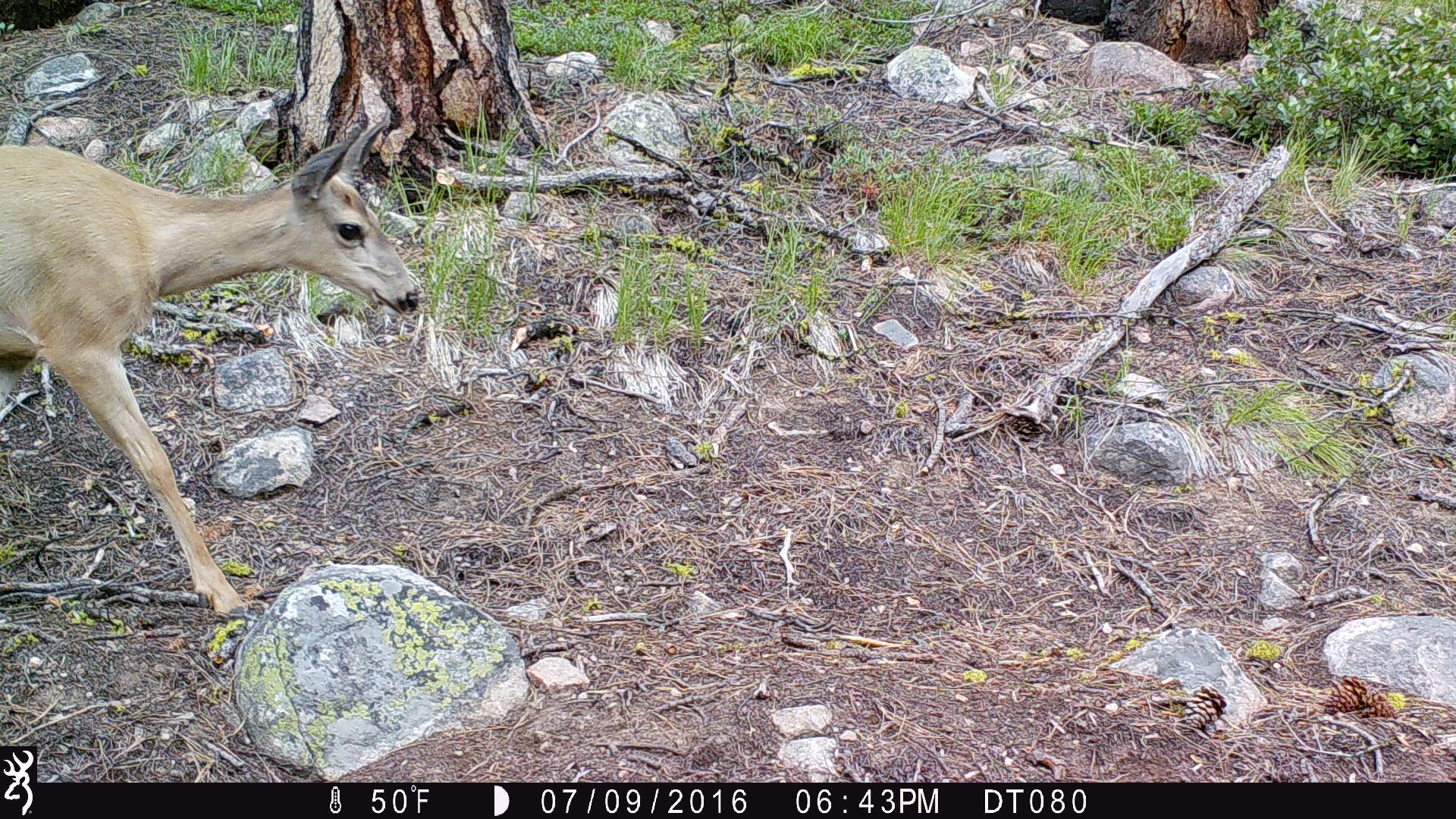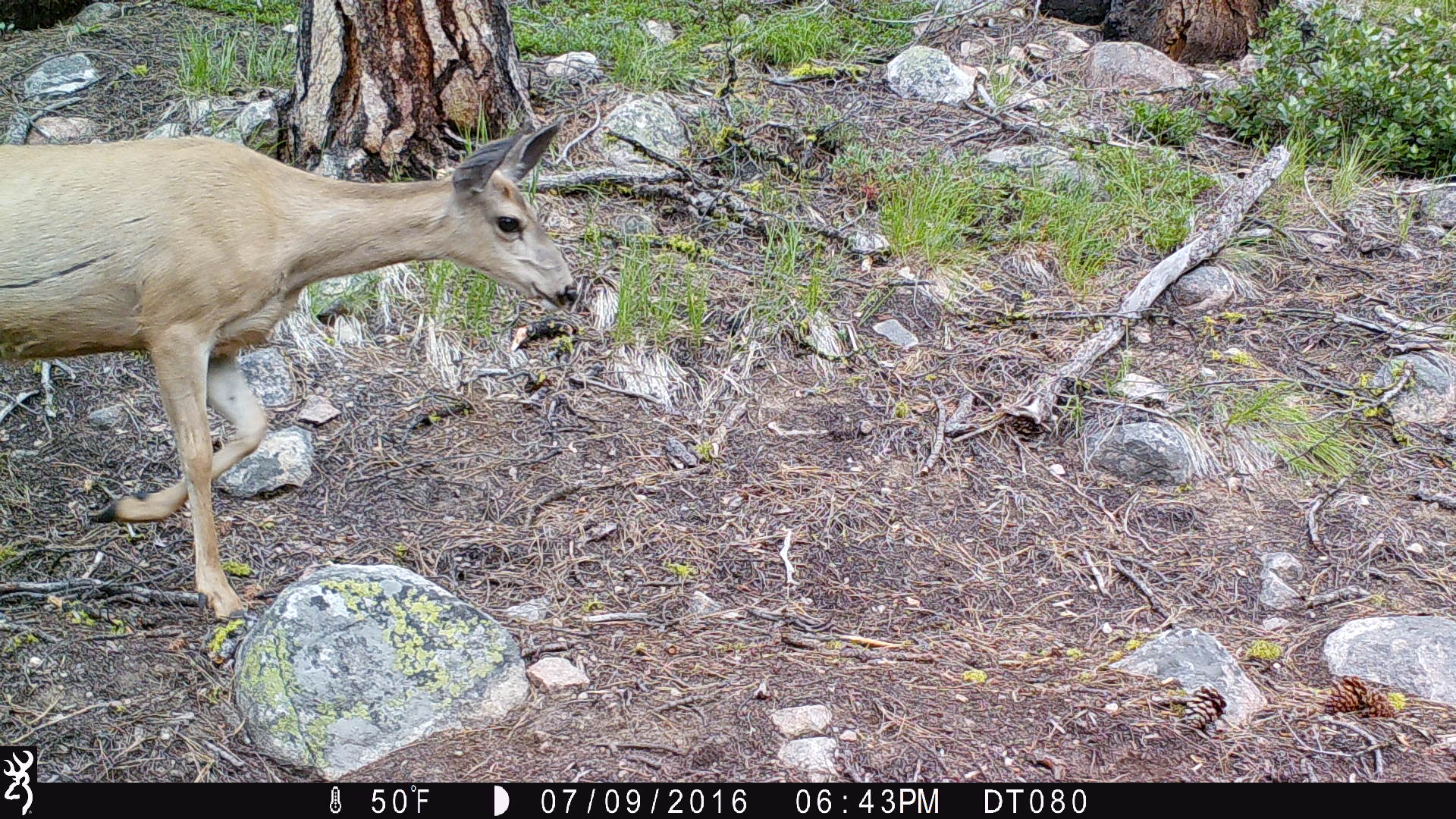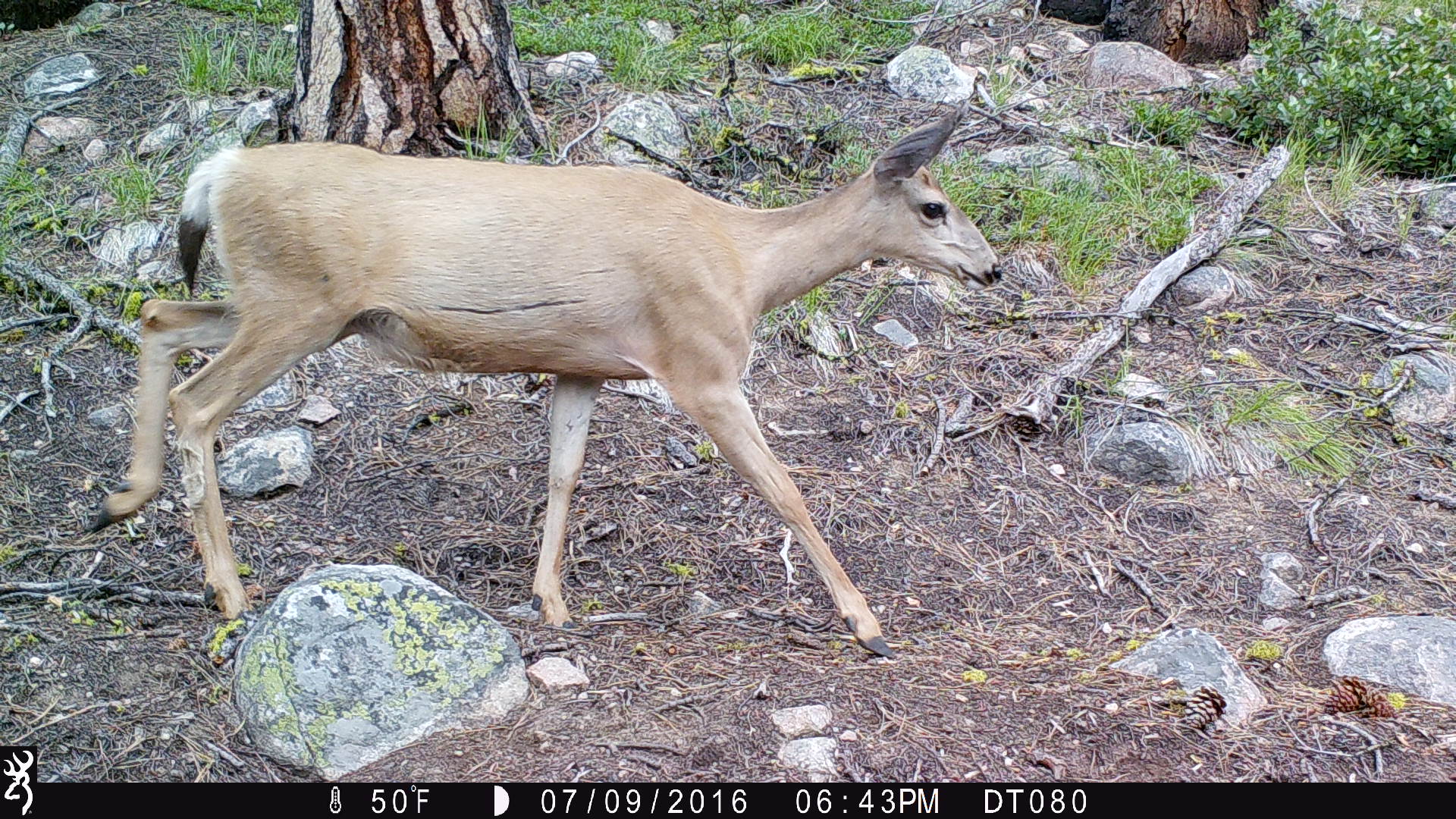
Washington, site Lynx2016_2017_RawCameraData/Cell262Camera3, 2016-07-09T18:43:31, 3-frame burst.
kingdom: Animalia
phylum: Chordata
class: Mammalia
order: Artiodactyla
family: Cervidae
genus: Odocoileus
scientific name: Odocoileus hemionus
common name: mule deer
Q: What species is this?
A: Odocoileus hemionus (mule deer).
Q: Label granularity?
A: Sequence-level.